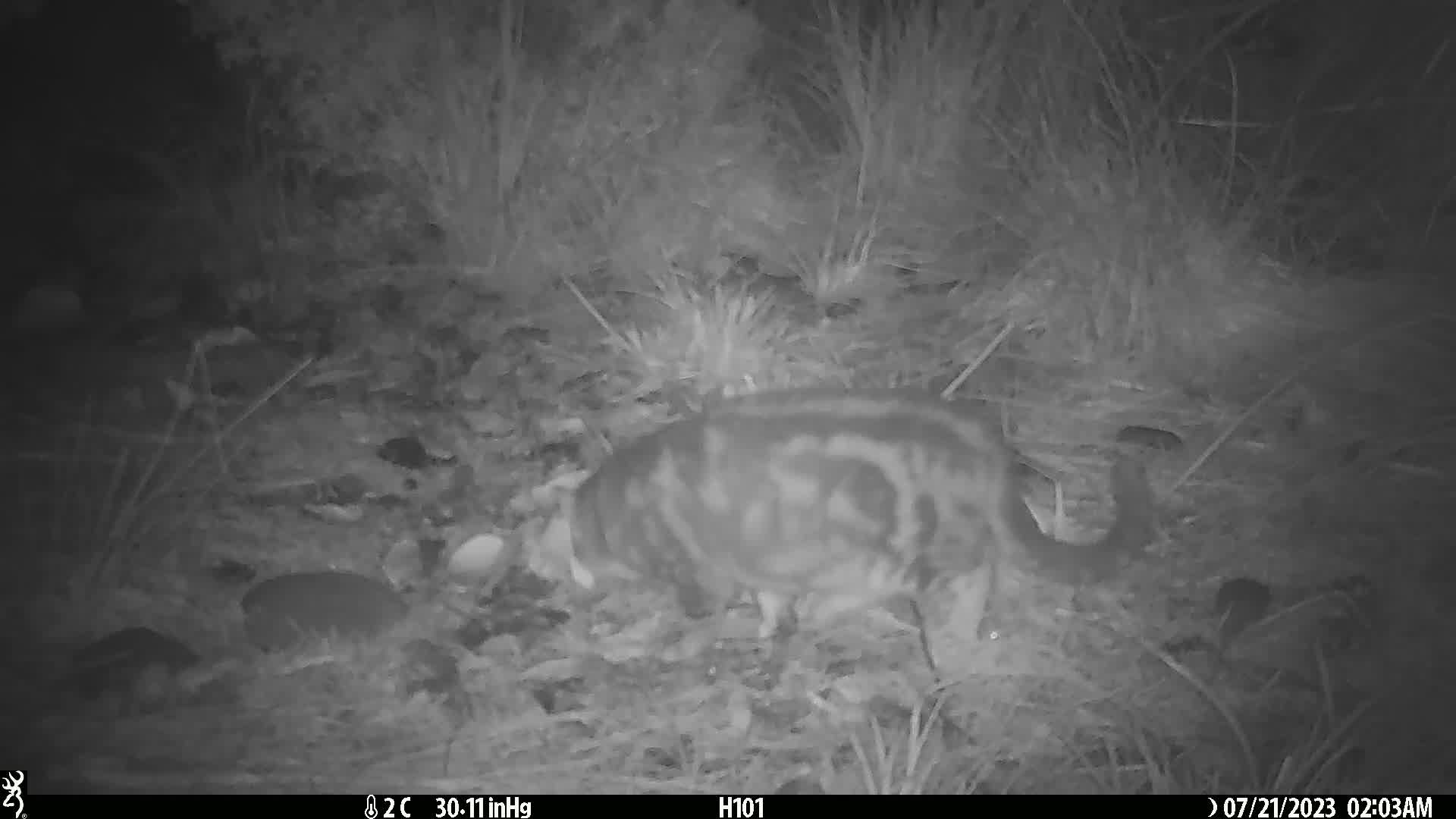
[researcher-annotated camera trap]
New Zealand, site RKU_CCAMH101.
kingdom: Animalia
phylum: Chordata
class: Mammalia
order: Carnivora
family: Felidae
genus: Felis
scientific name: Felis catus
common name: domestic cat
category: cat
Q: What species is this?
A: Cat (domestic cat) (Felis catus).